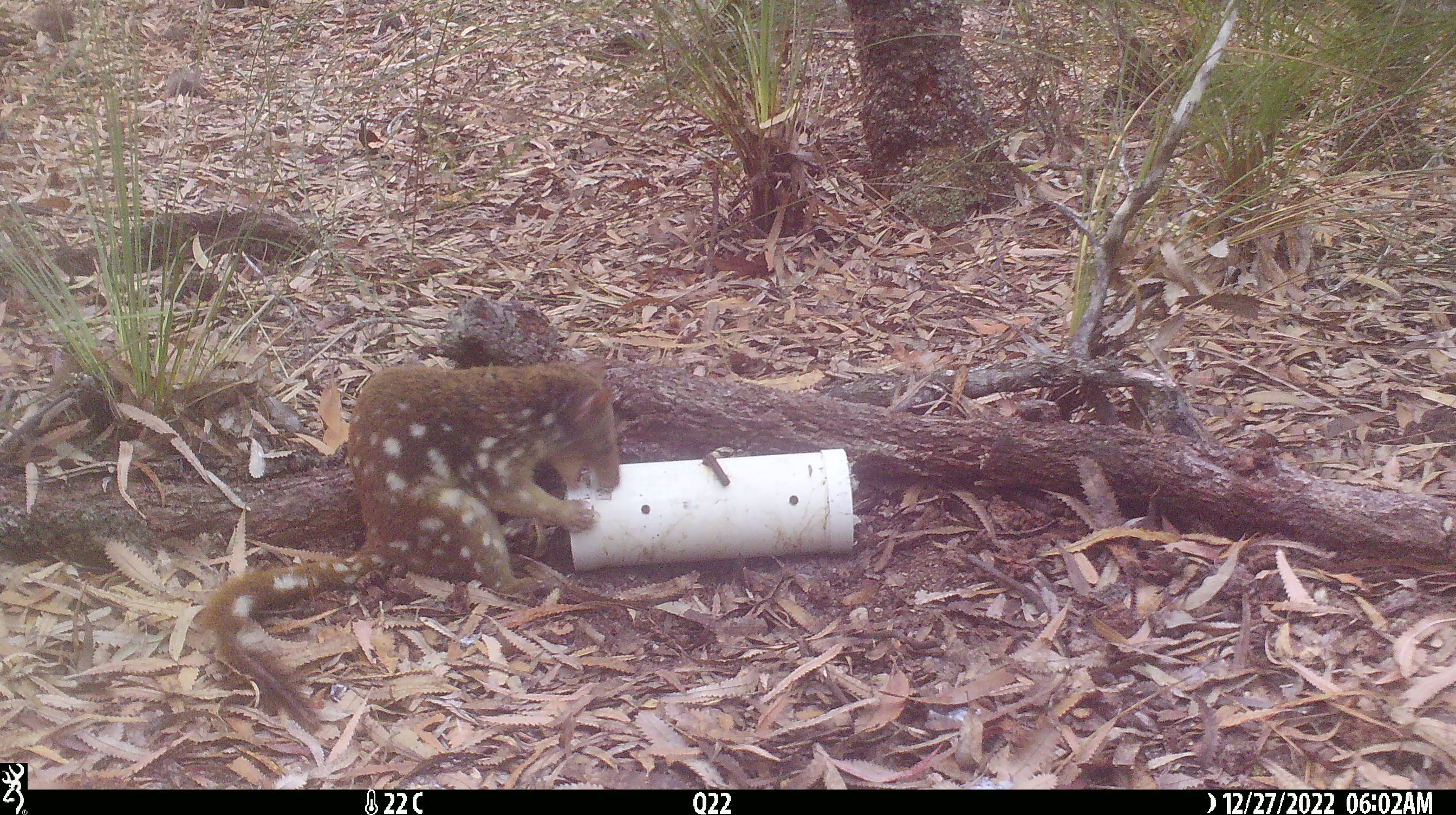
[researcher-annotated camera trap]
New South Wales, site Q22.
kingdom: Animalia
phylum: Chordata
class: Mammalia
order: Dasyuromorphia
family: Dasyuridae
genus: Dasyurus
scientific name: Dasyurus maculatus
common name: spotted-tailed quoll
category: quoll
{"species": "quoll (spotted-tailed quoll) (Dasyurus maculatus)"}